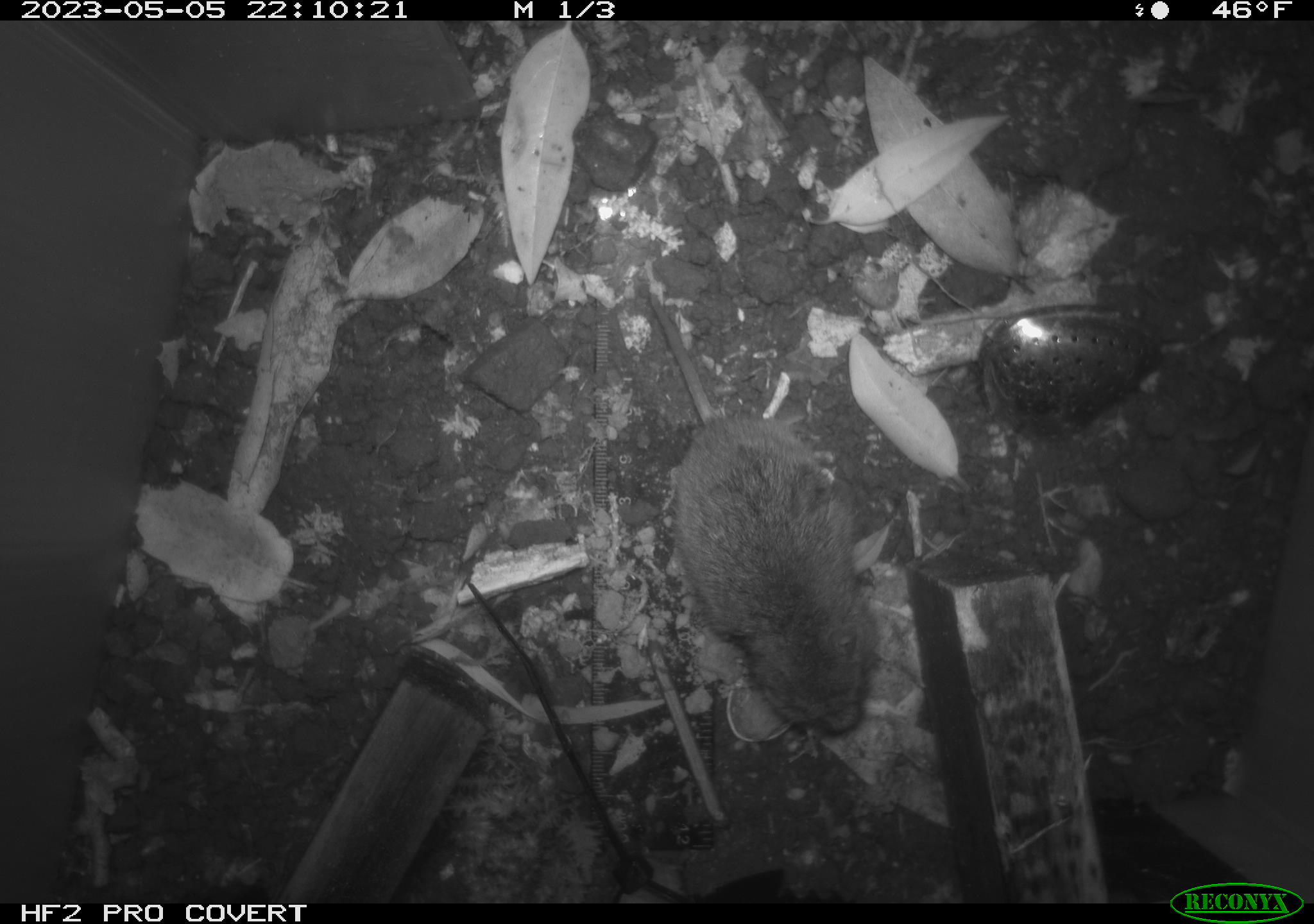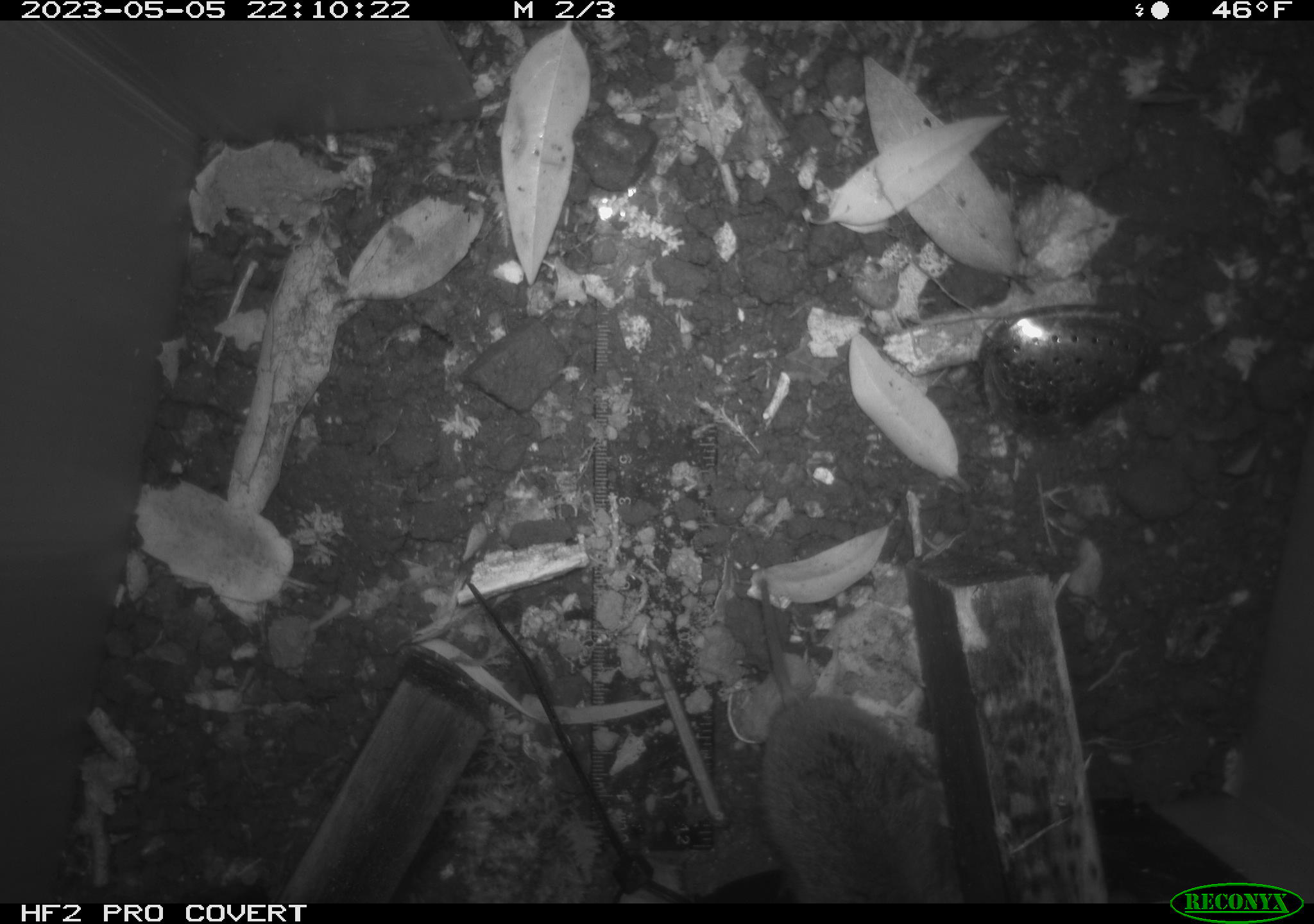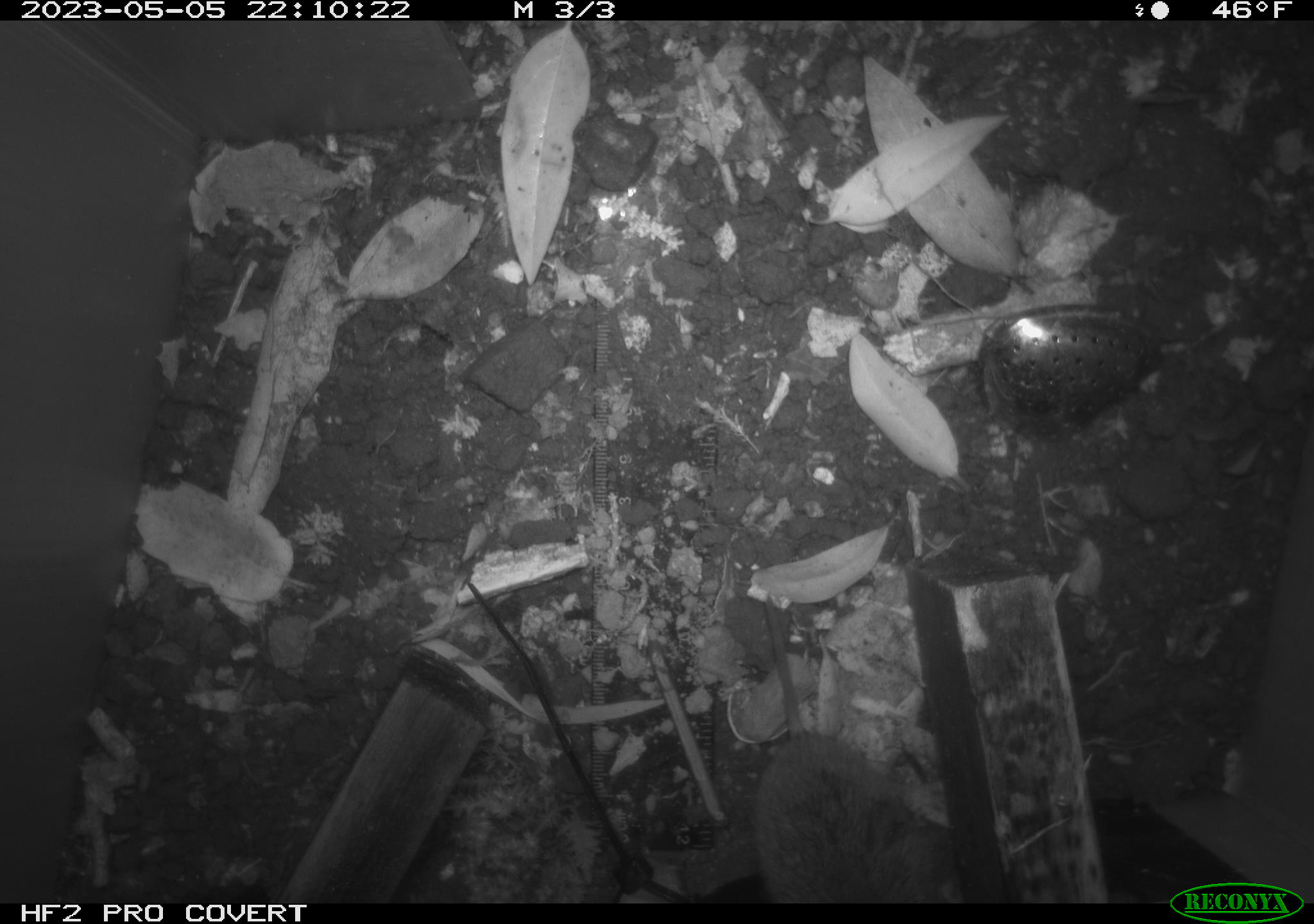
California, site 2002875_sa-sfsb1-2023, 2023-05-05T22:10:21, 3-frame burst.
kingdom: Animalia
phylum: Chordata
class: Mammalia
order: Rodentia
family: Cricetidae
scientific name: Arvicolinae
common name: voles, lemmings, and muskrats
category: arvicolinae subfamily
Arvicolinae subfamily (voles, lemmings, and muskrats) (Arvicolinae).